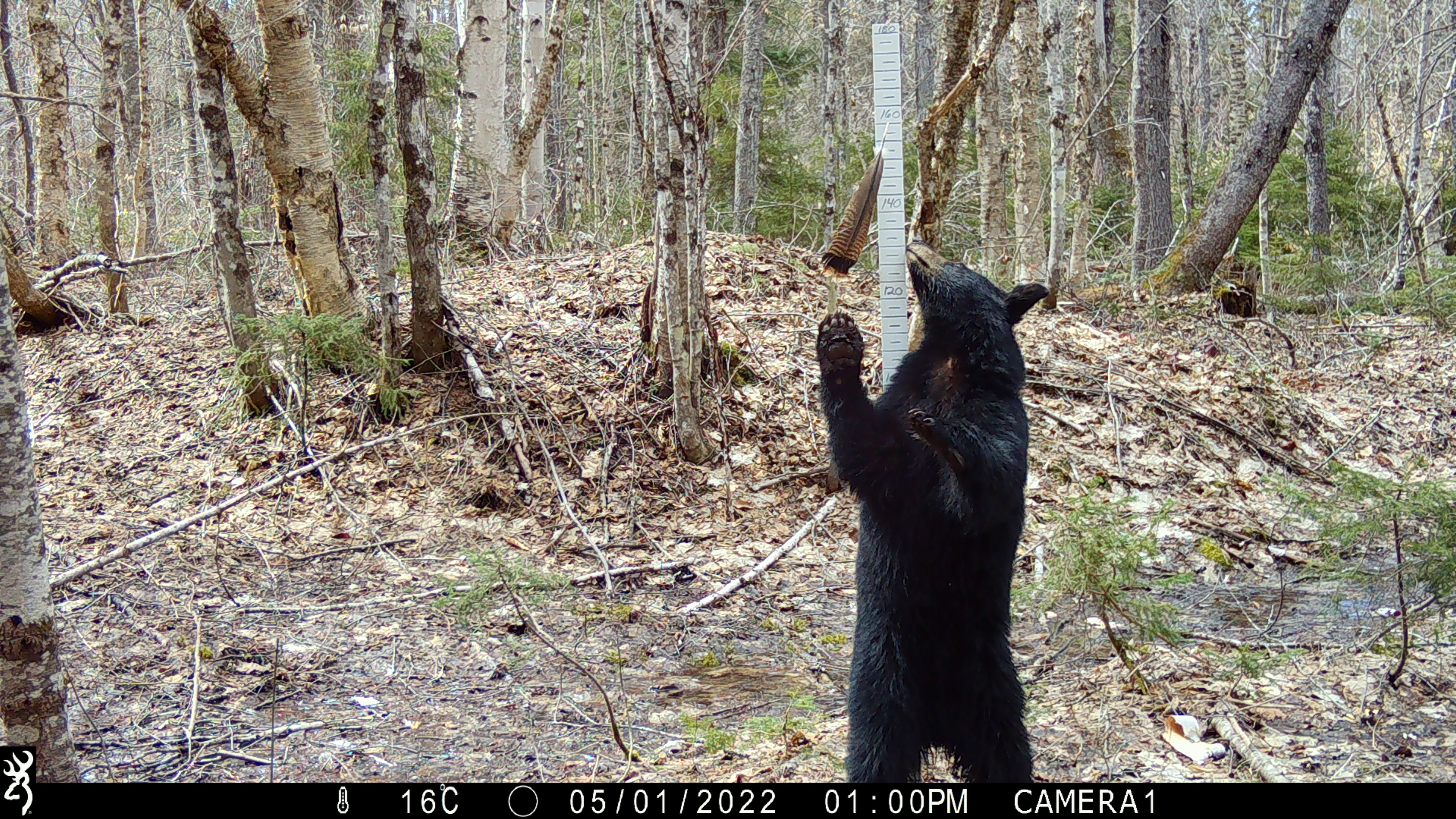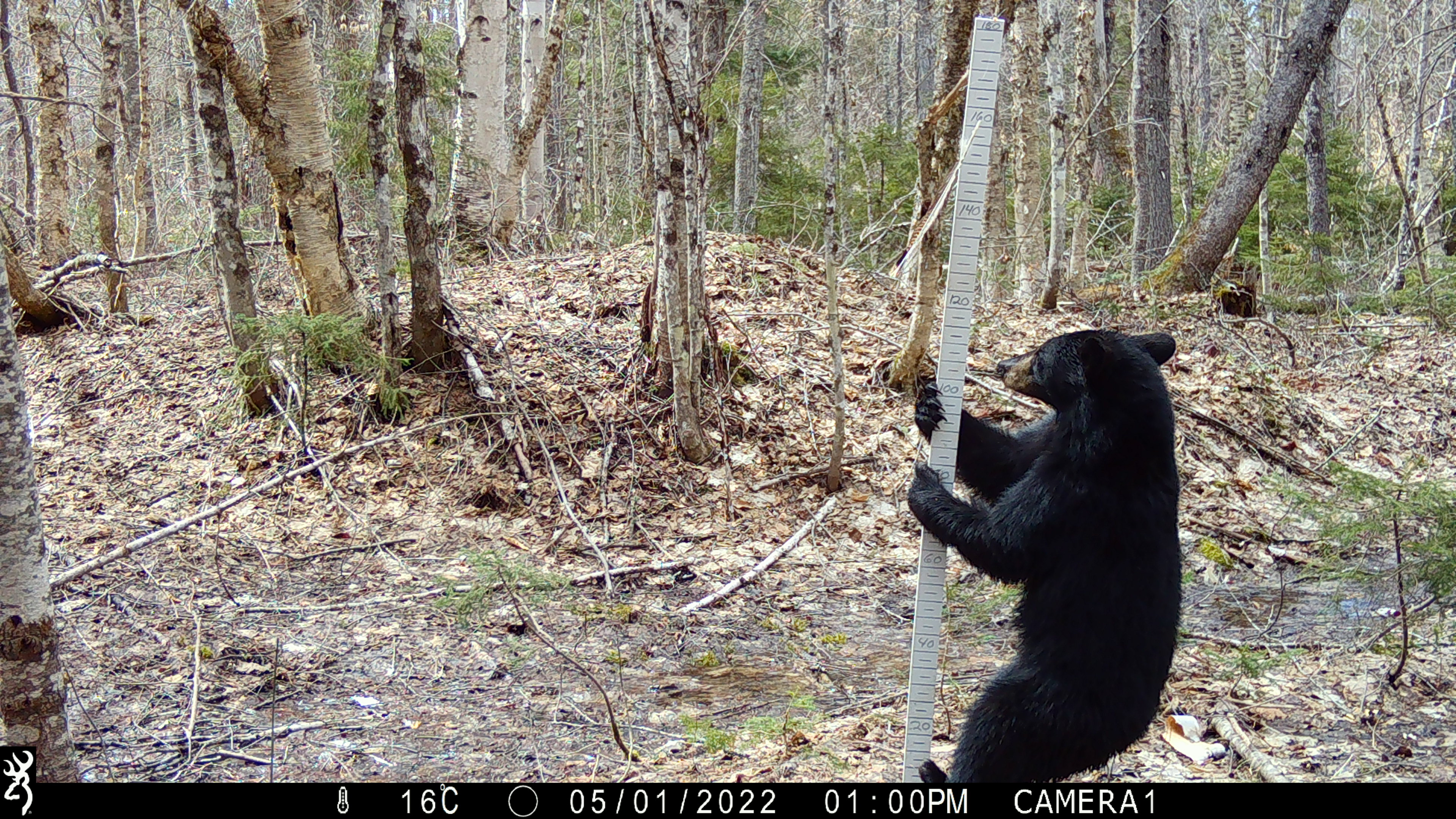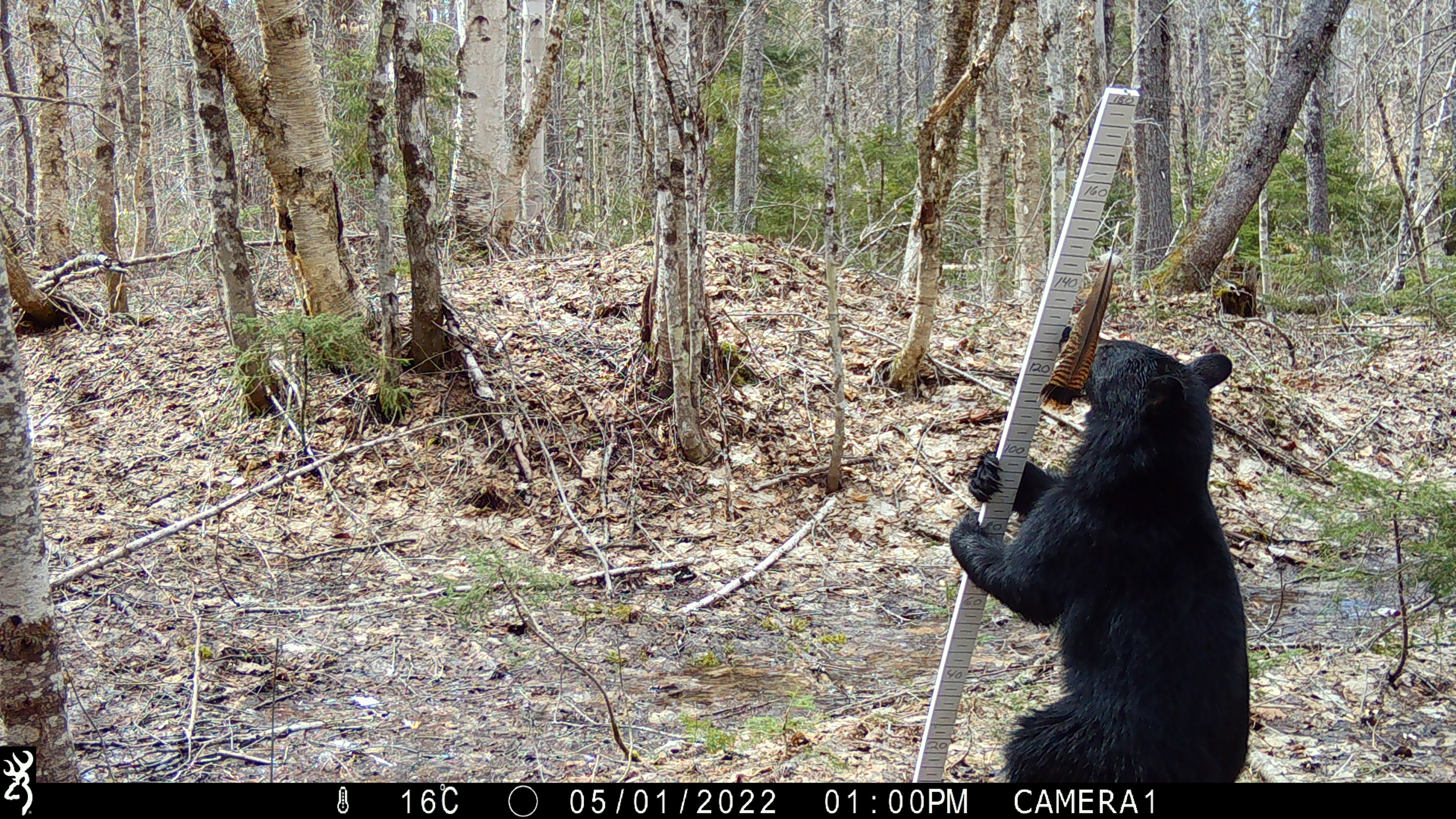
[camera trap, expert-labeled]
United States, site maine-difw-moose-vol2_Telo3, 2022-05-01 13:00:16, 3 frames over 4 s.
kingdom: Animalia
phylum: Chordata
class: Mammalia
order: Carnivora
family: Ursidae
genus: Ursus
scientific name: Ursus americanus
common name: black bear